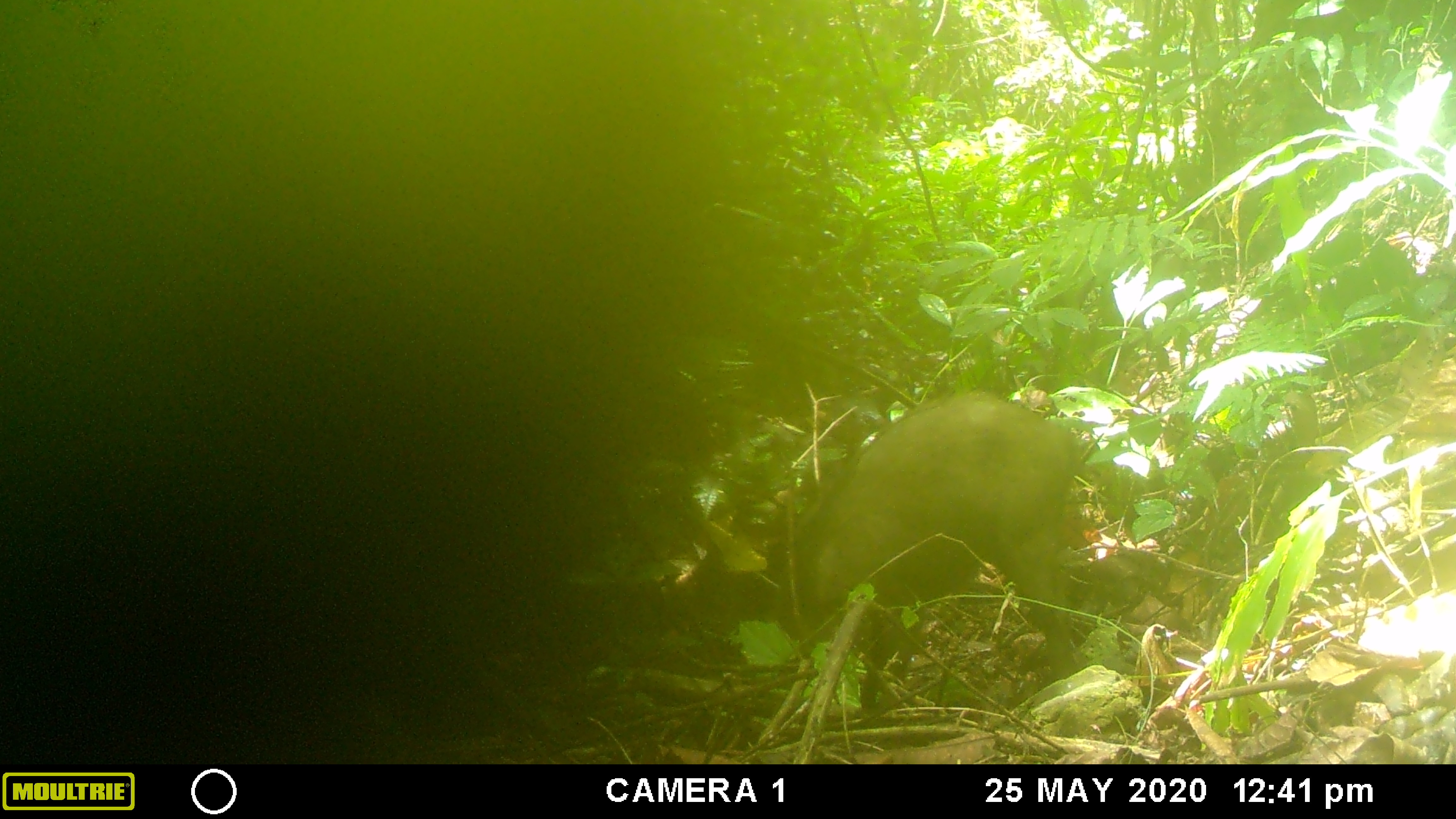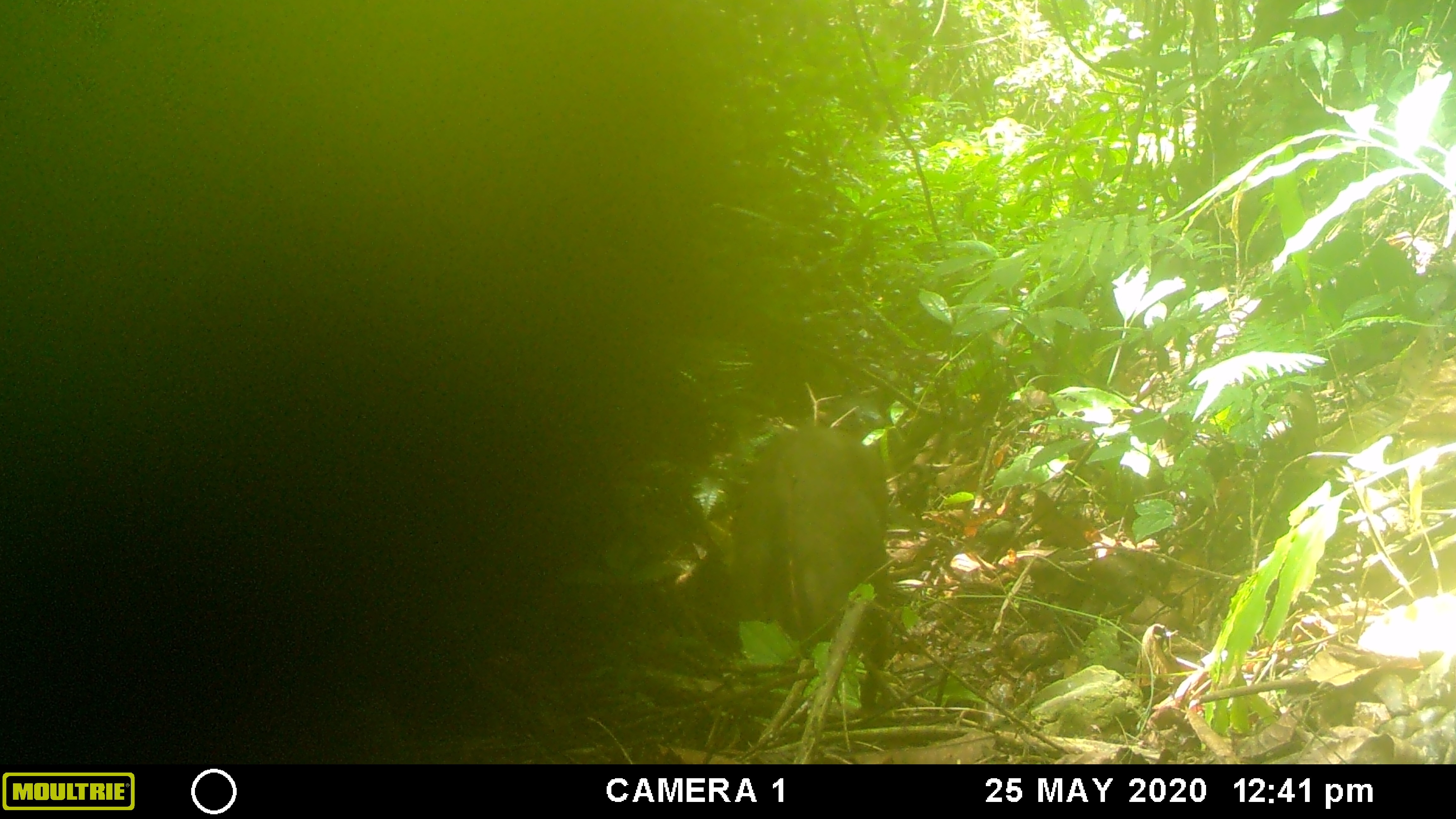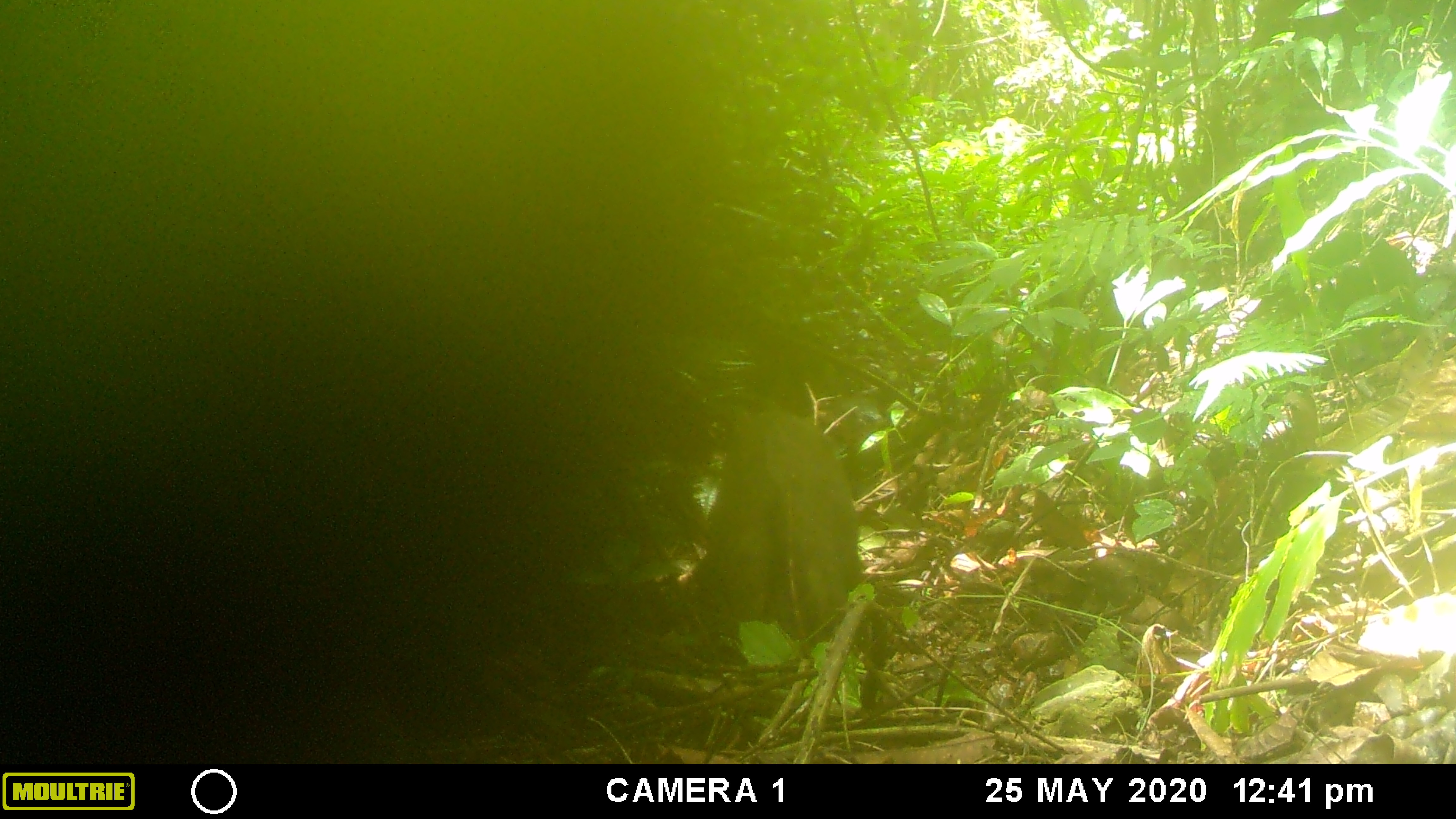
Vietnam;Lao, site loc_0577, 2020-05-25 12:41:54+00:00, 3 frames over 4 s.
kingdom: Animalia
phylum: Chordata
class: Mammalia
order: Artiodactyla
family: Suidae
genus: Sus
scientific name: Sus scrofa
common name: eurasian wild pig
Eurasian wild pig (Sus scrofa). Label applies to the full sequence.